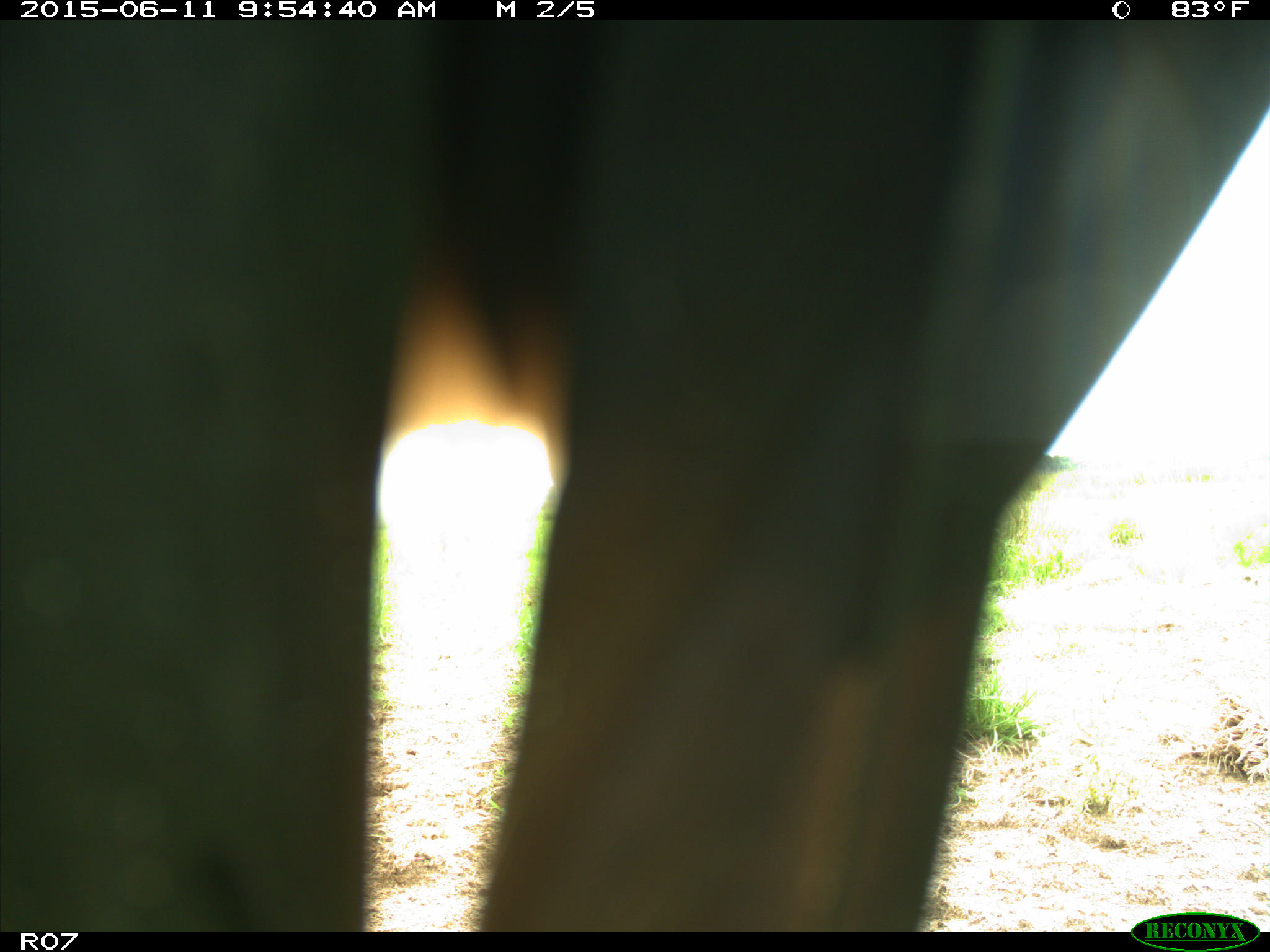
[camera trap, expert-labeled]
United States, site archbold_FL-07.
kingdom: Animalia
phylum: Chordata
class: Mammalia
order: Artiodactyla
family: Bovidae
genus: Bos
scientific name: Bos taurus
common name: domestic cow